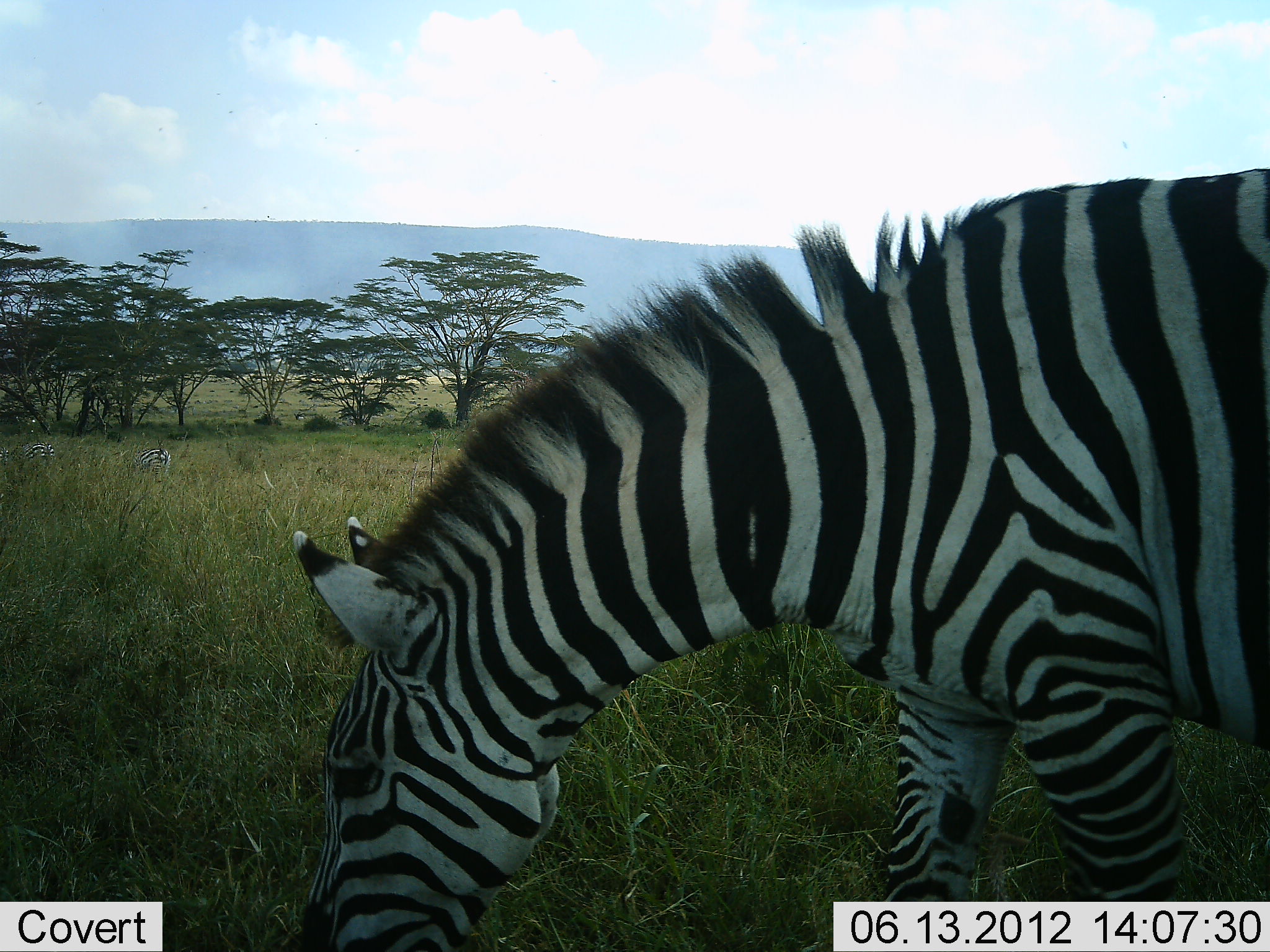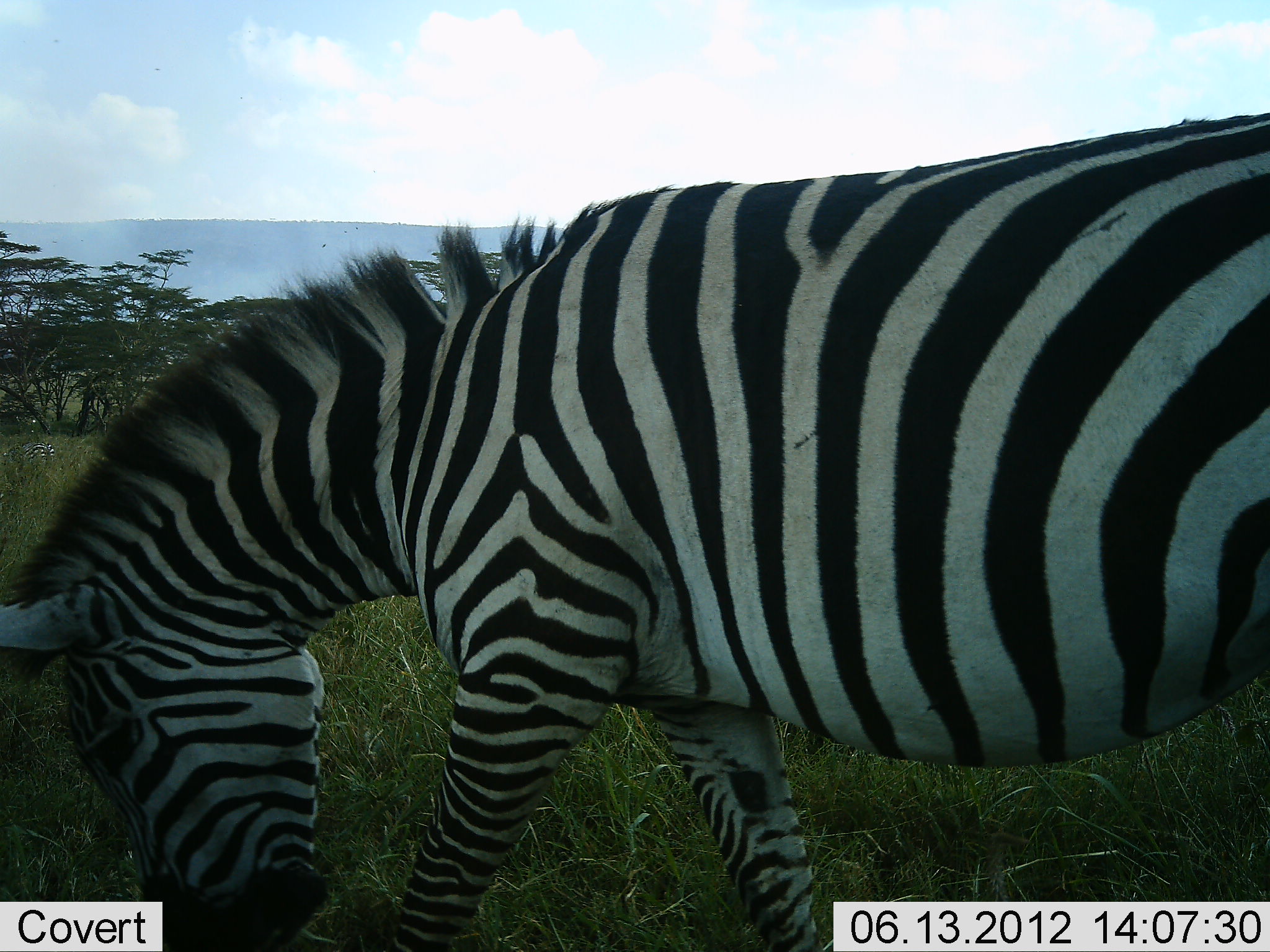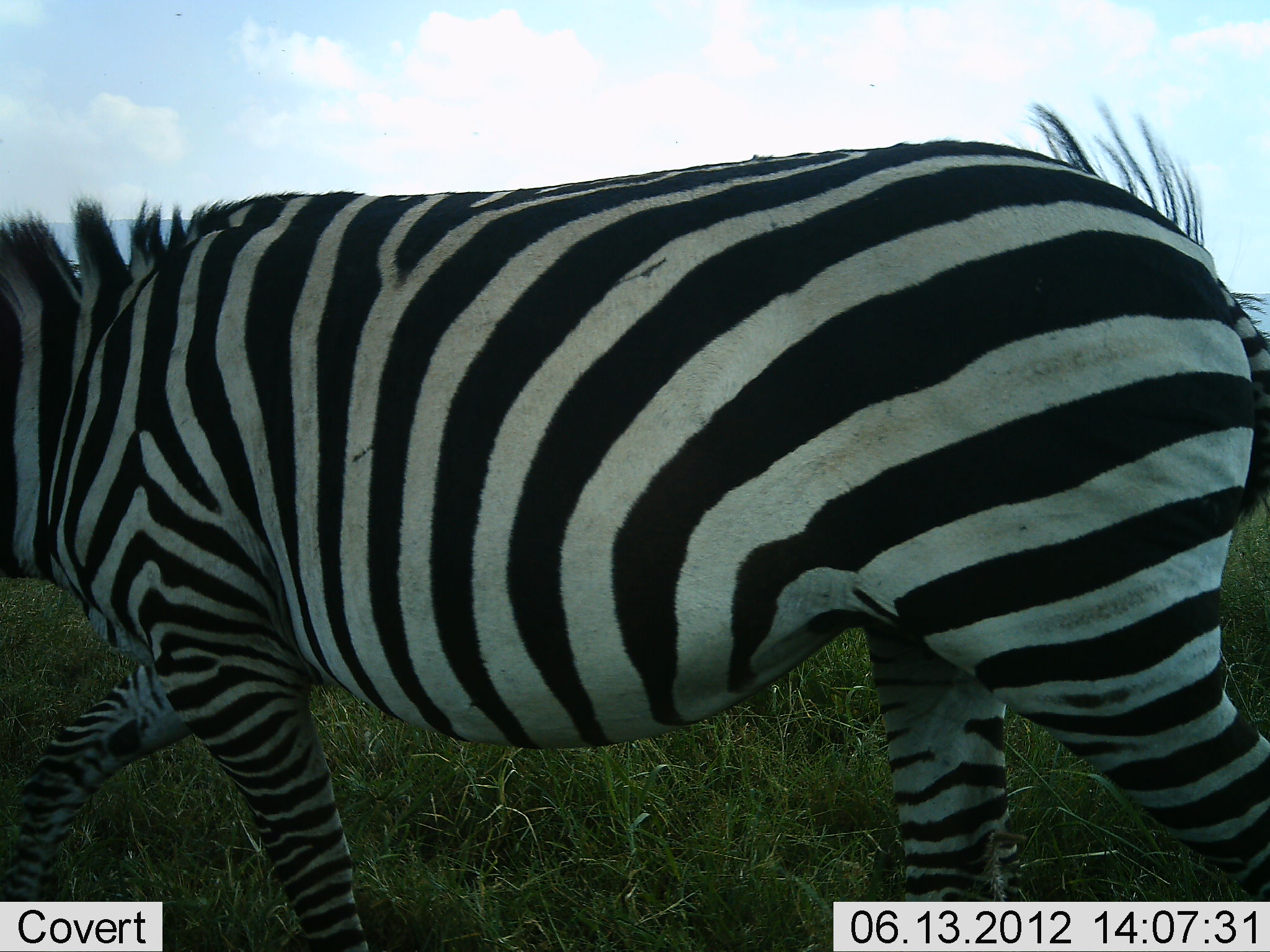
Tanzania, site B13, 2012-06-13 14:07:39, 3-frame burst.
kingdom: Animalia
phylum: Chordata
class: Mammalia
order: Perissodactyla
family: Equidae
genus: Equus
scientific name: Equus quagga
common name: plains zebra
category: zebra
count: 1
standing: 30%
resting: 0%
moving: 80%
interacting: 0%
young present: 0%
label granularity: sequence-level